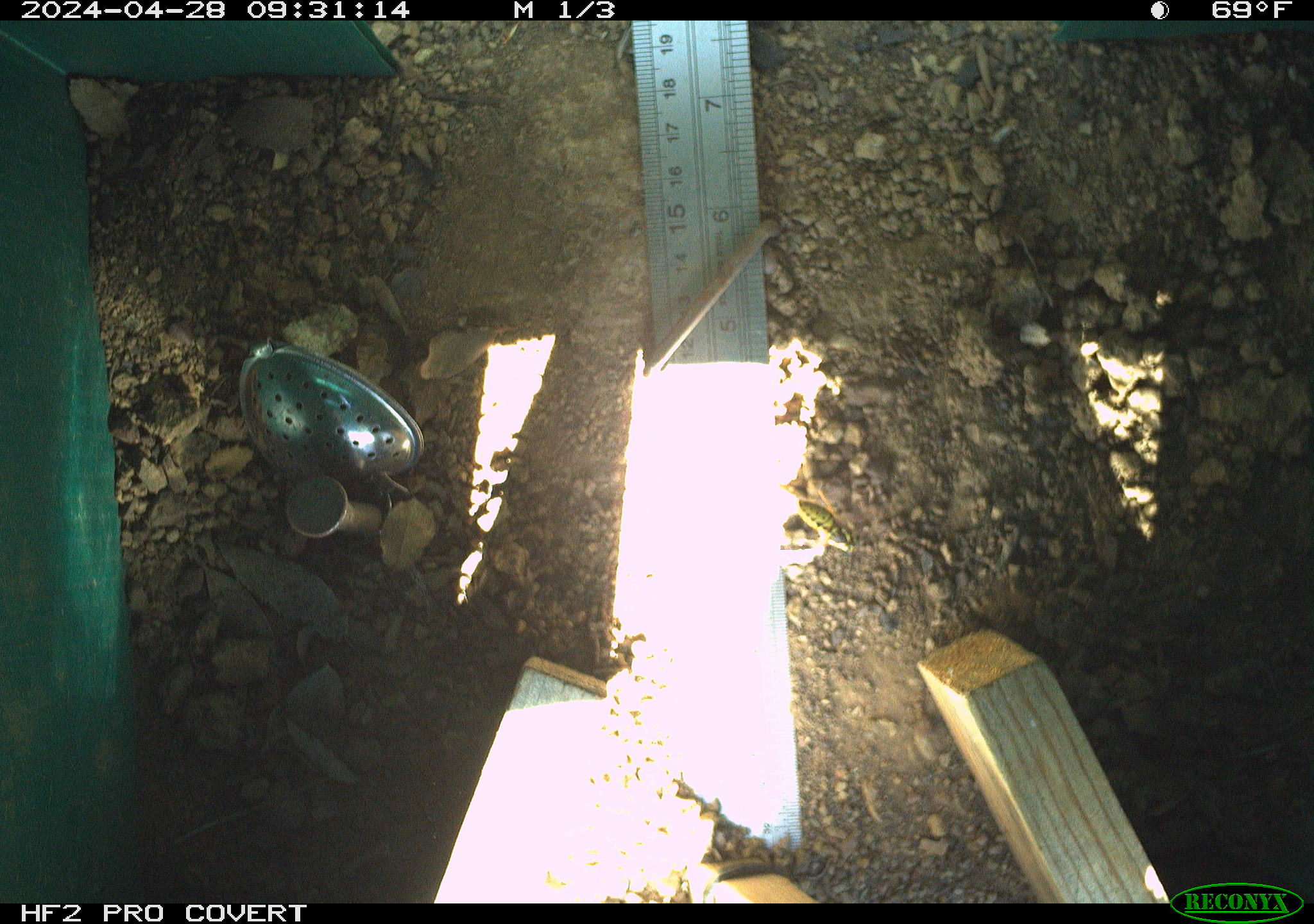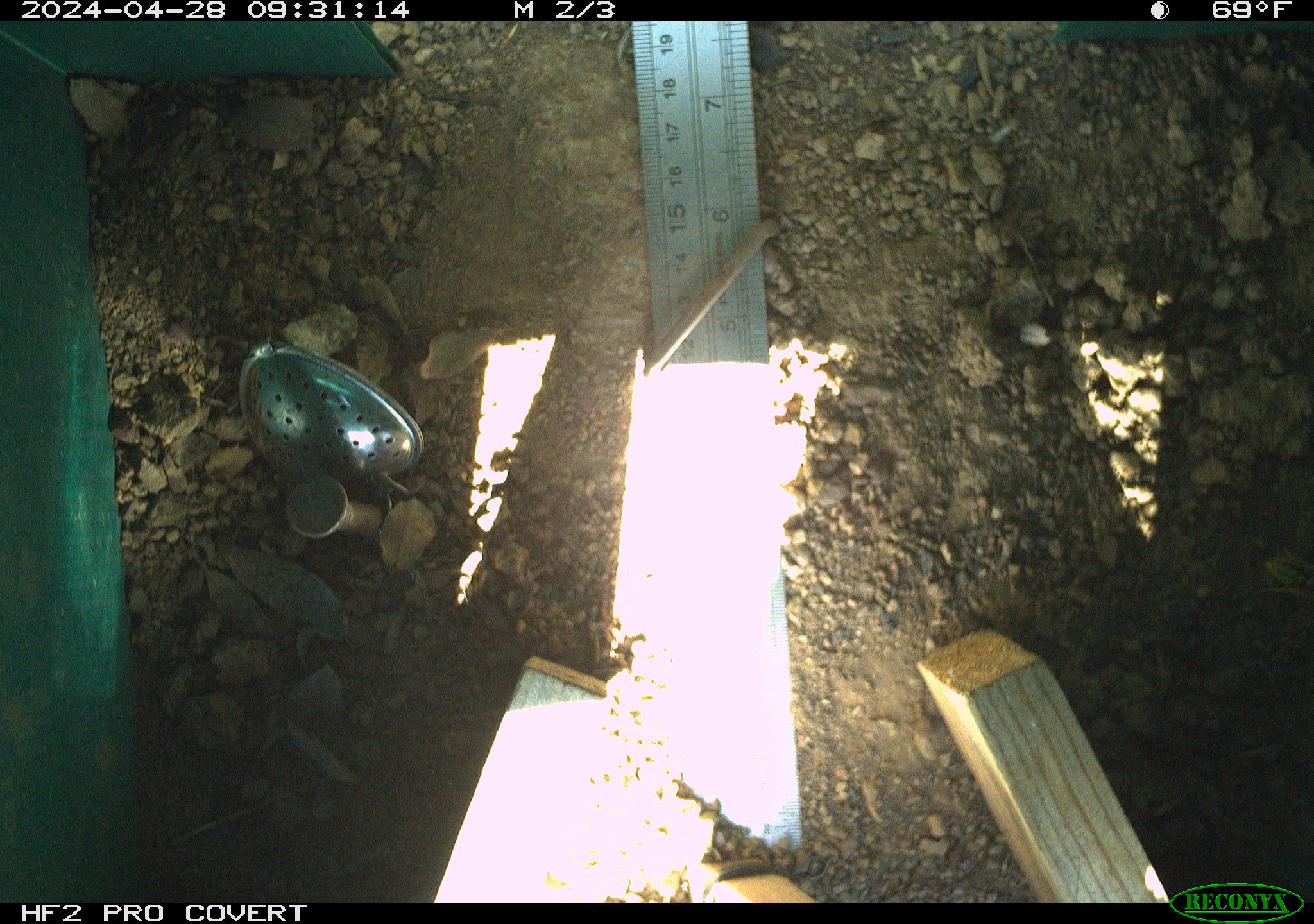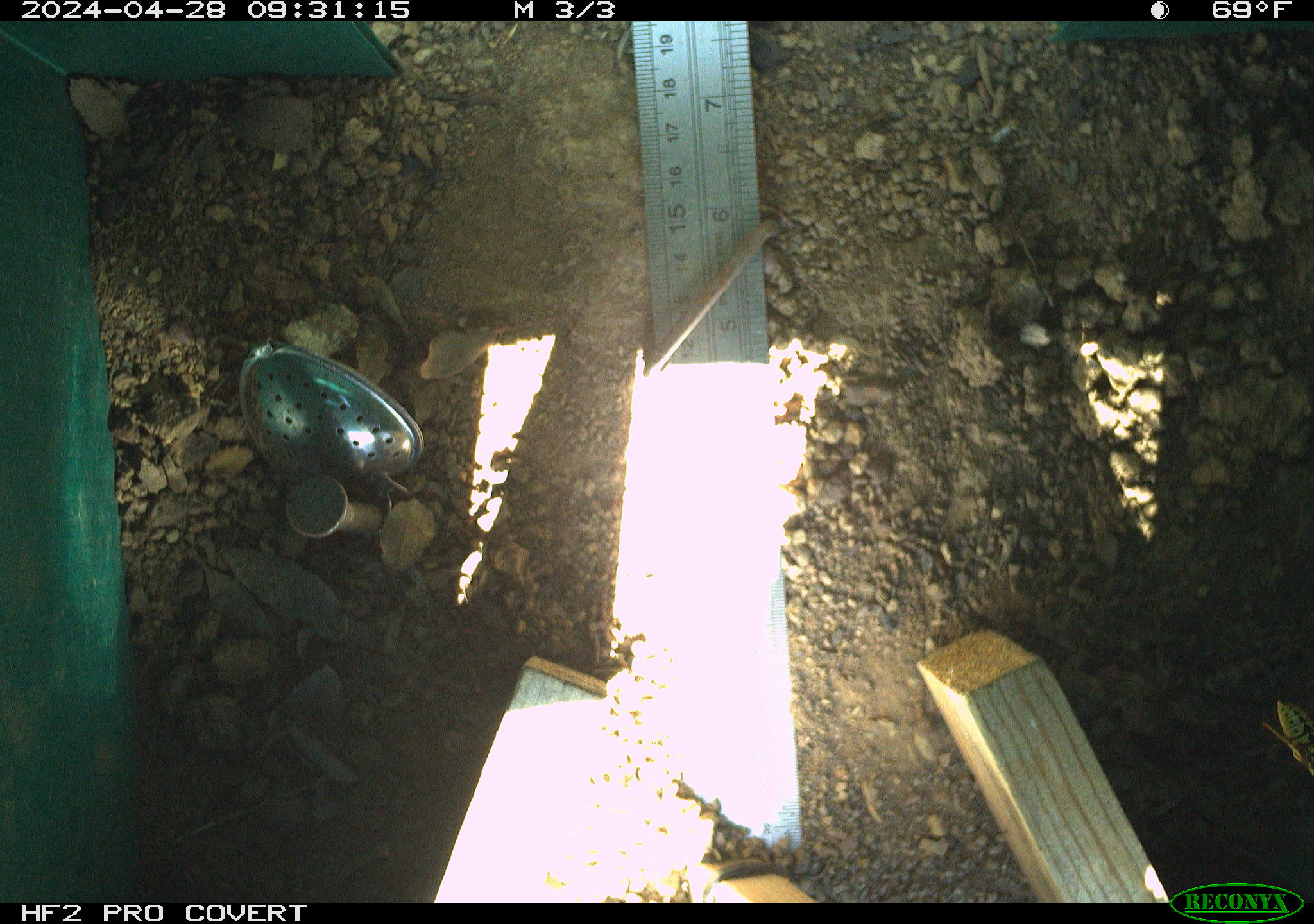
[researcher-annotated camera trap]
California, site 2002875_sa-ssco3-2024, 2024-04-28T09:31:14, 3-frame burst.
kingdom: Animalia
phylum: Arthropoda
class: Insecta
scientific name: Insecta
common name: insect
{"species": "insect (Insecta)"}